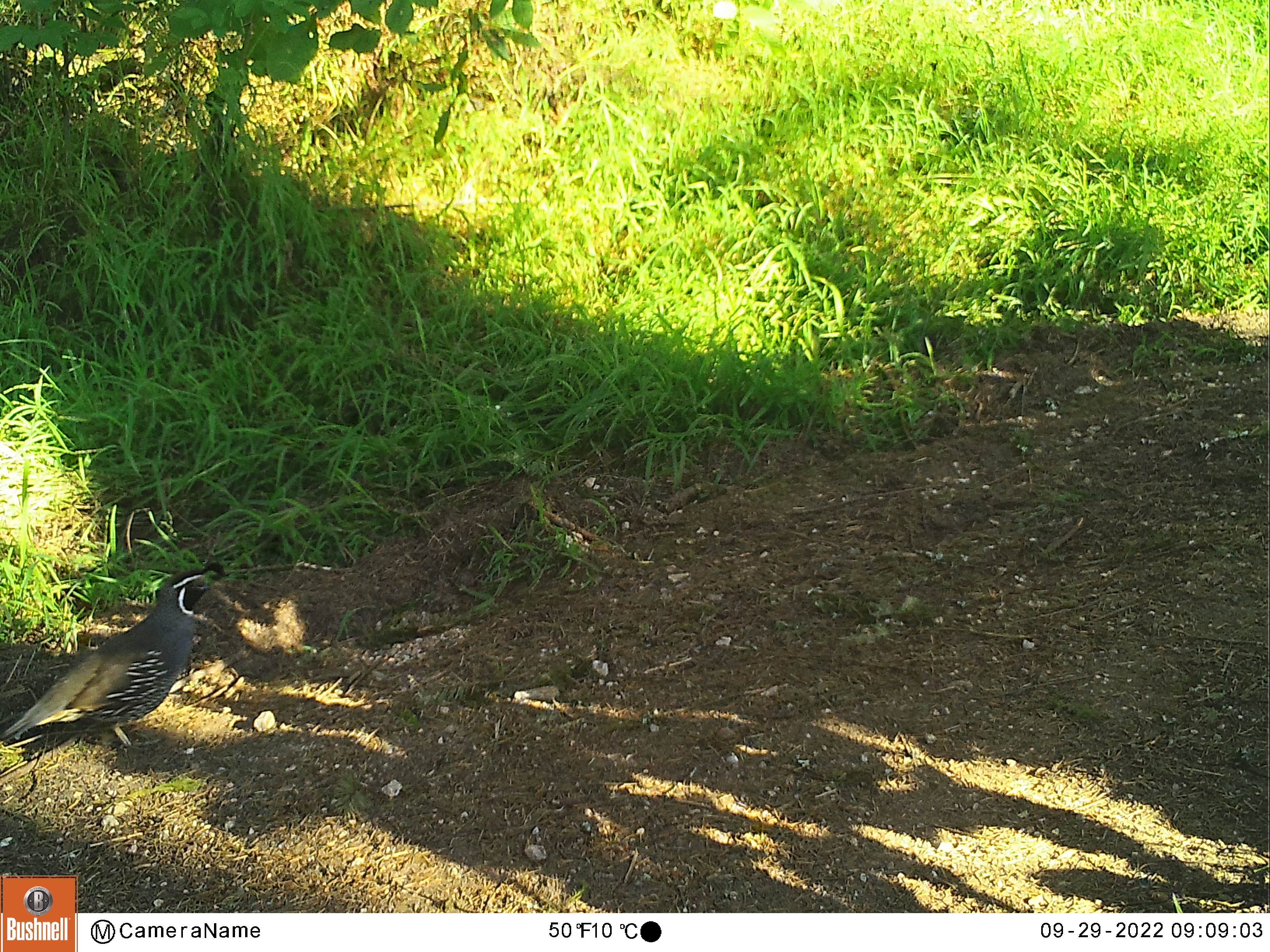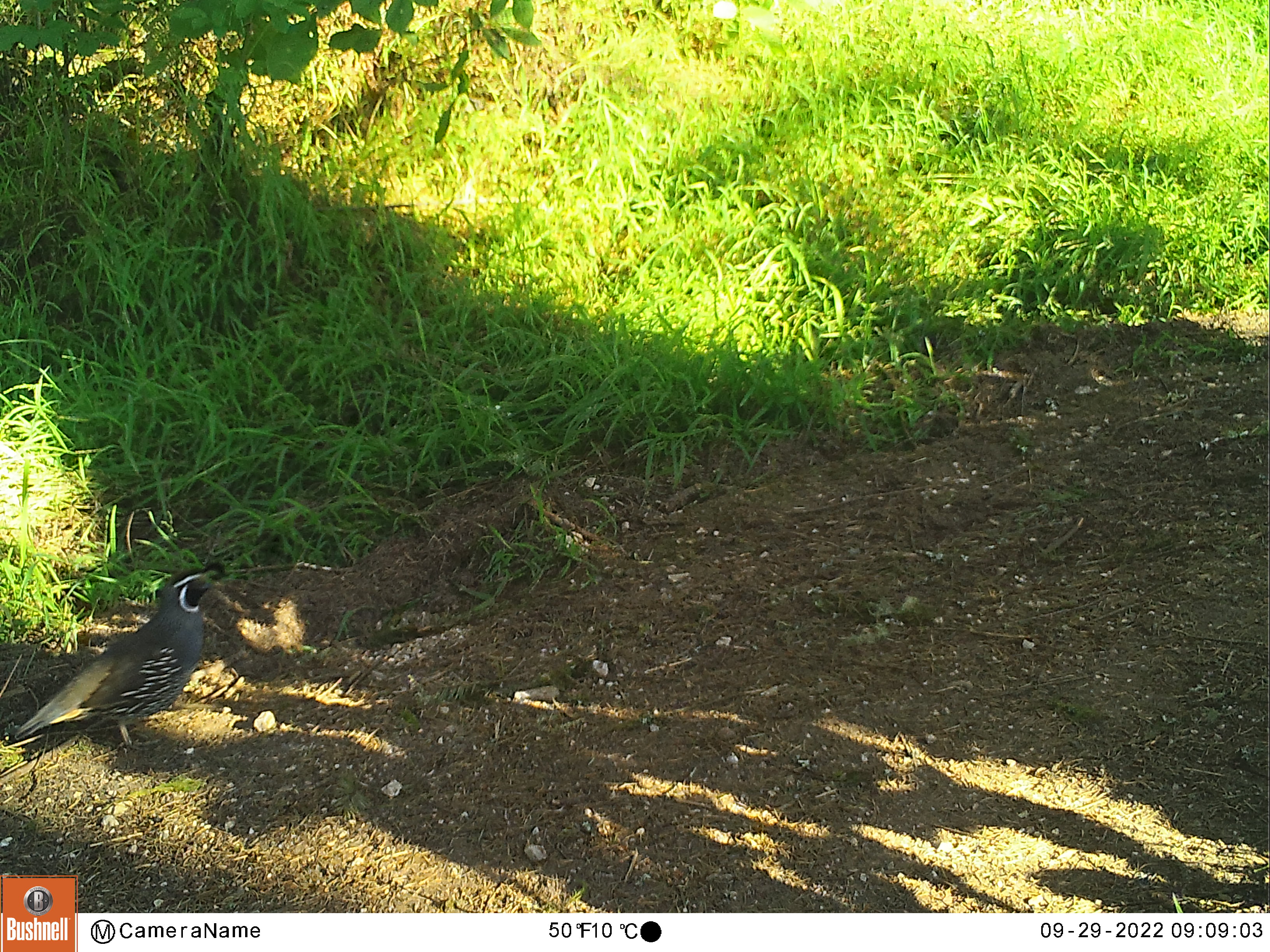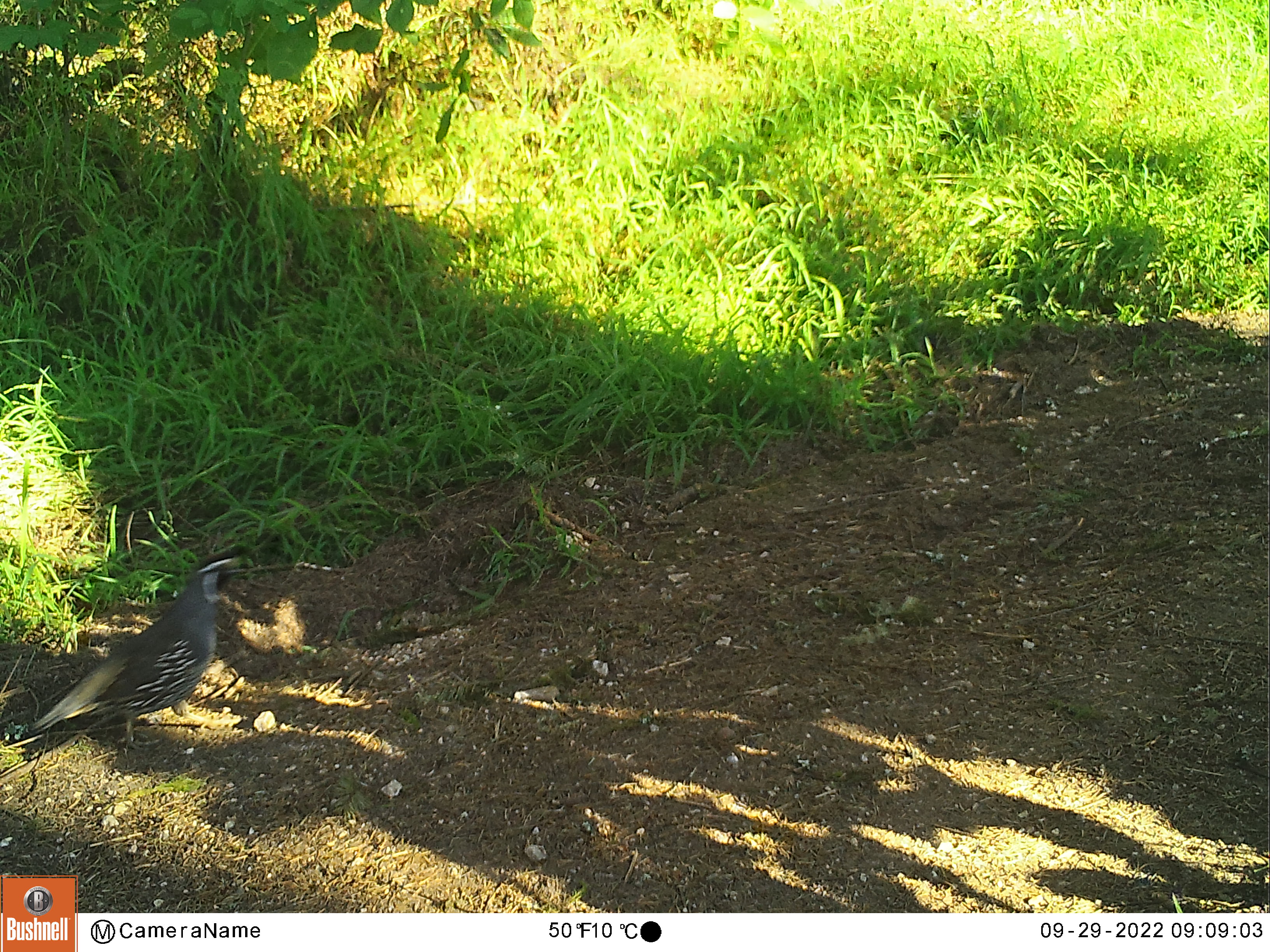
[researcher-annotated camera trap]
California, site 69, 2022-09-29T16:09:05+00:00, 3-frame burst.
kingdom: Animalia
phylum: Chordata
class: Aves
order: Galliformes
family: Odontophoridae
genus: Callipepla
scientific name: Callipepla californica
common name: california quail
California quail (Callipepla californica).